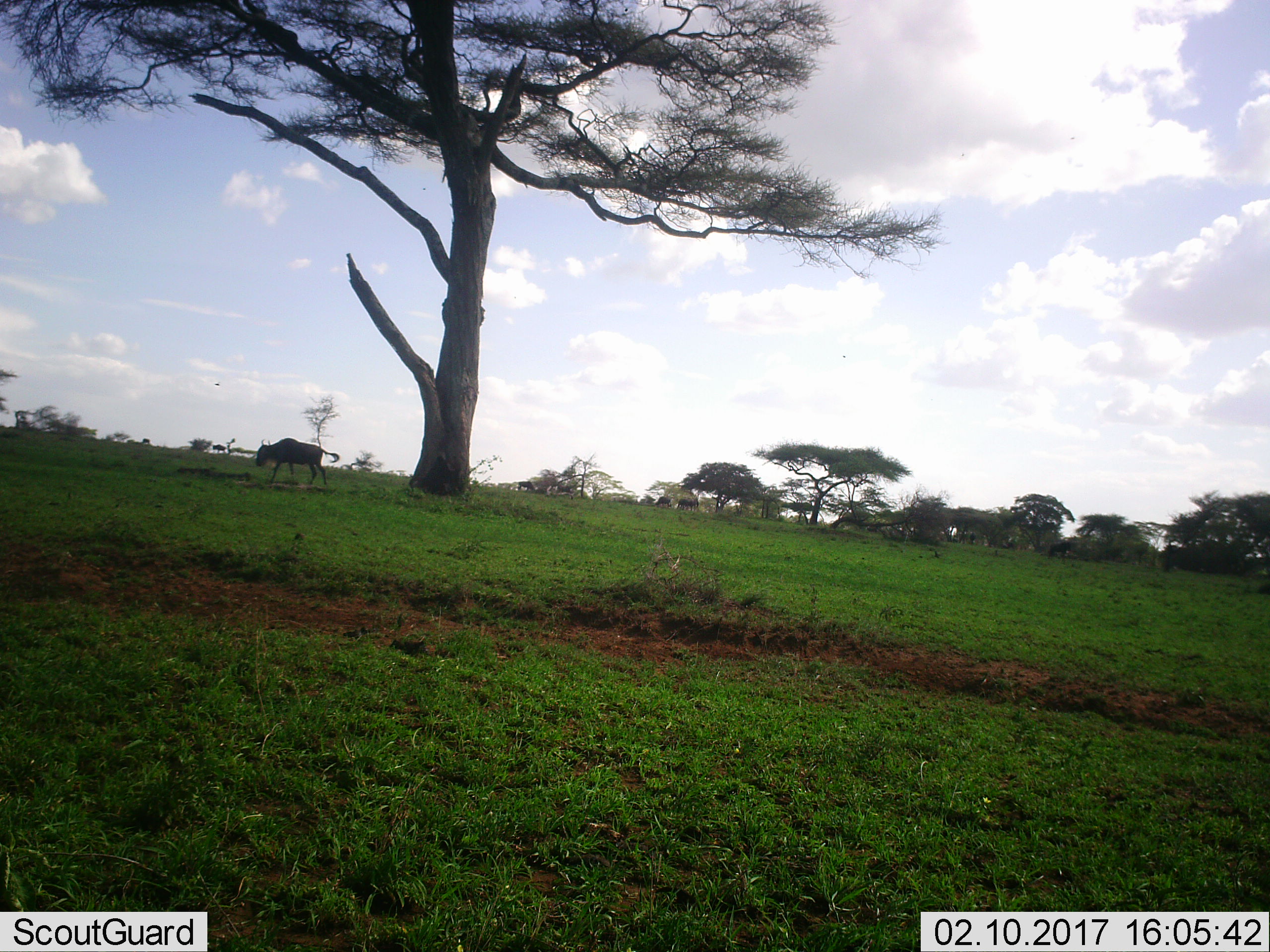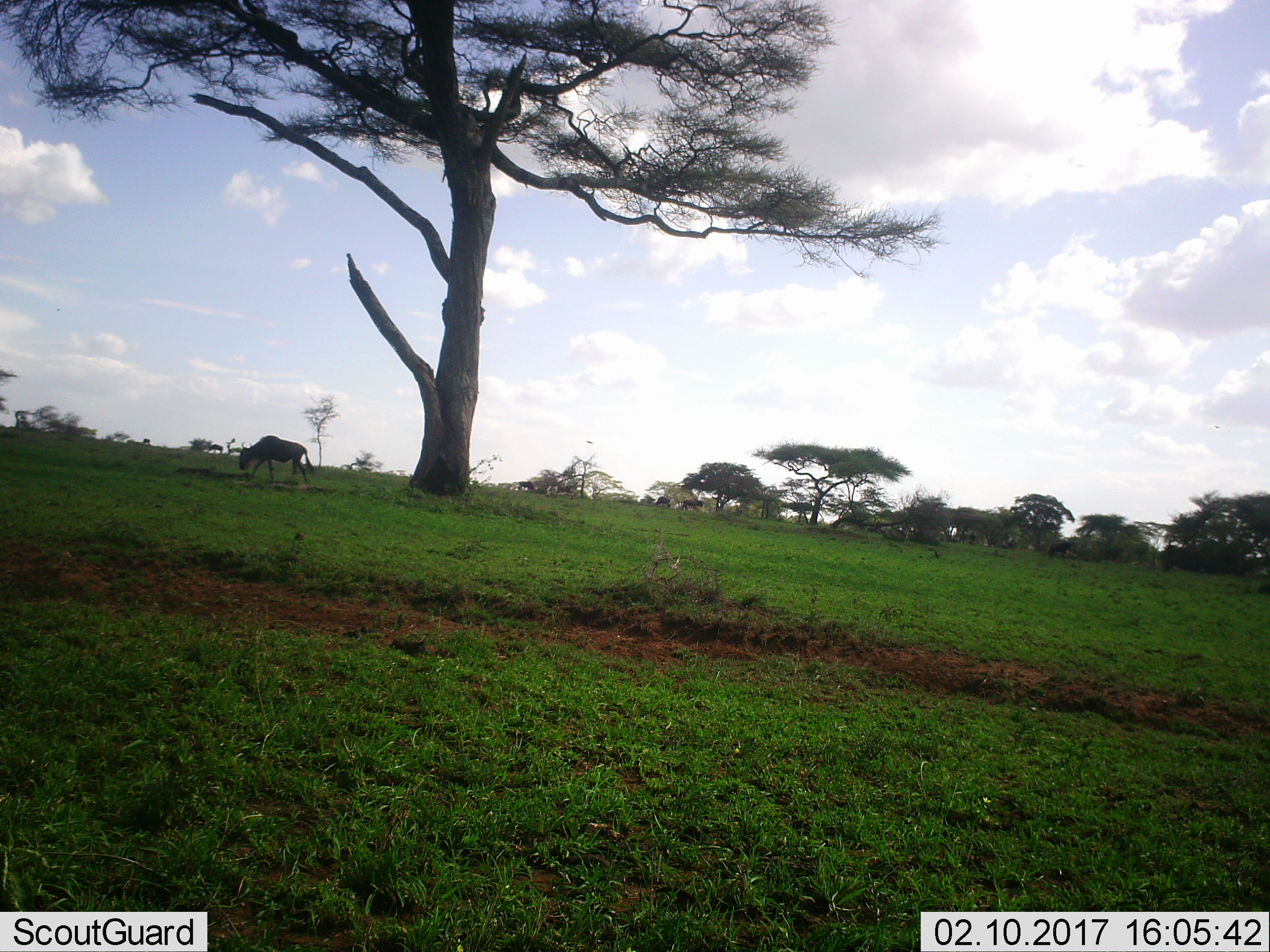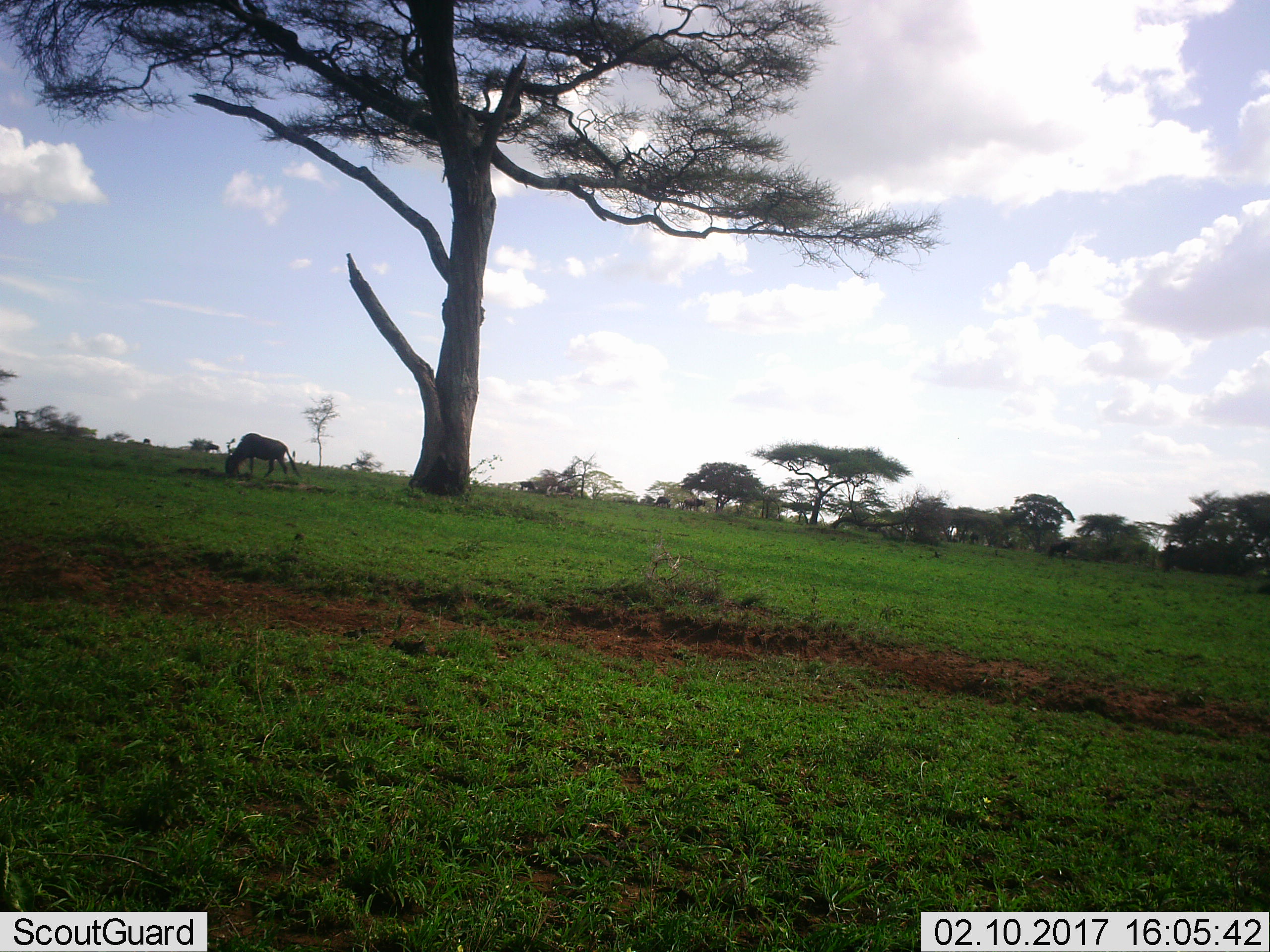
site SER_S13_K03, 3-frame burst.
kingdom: Animalia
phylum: Chordata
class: Mammalia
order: Artiodactyla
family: Bovidae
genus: Connochaetes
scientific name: Connochaetes taurinus taurinus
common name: blue wildebeest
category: wildebeestblue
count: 8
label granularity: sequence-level